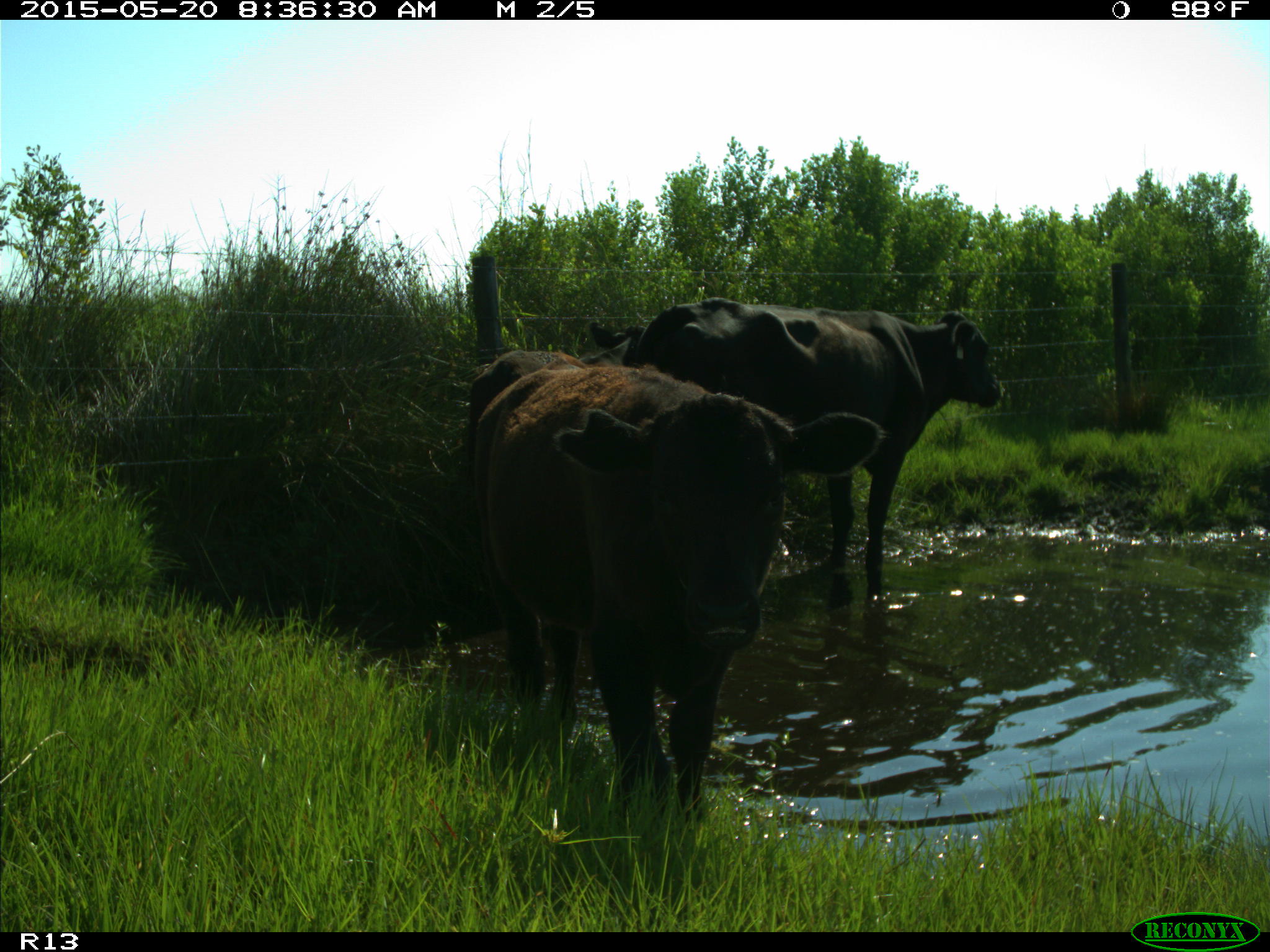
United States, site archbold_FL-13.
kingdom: Animalia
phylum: Chordata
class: Mammalia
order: Artiodactyla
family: Bovidae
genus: Bos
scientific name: Bos taurus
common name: domestic cow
Bos taurus (domestic cow).